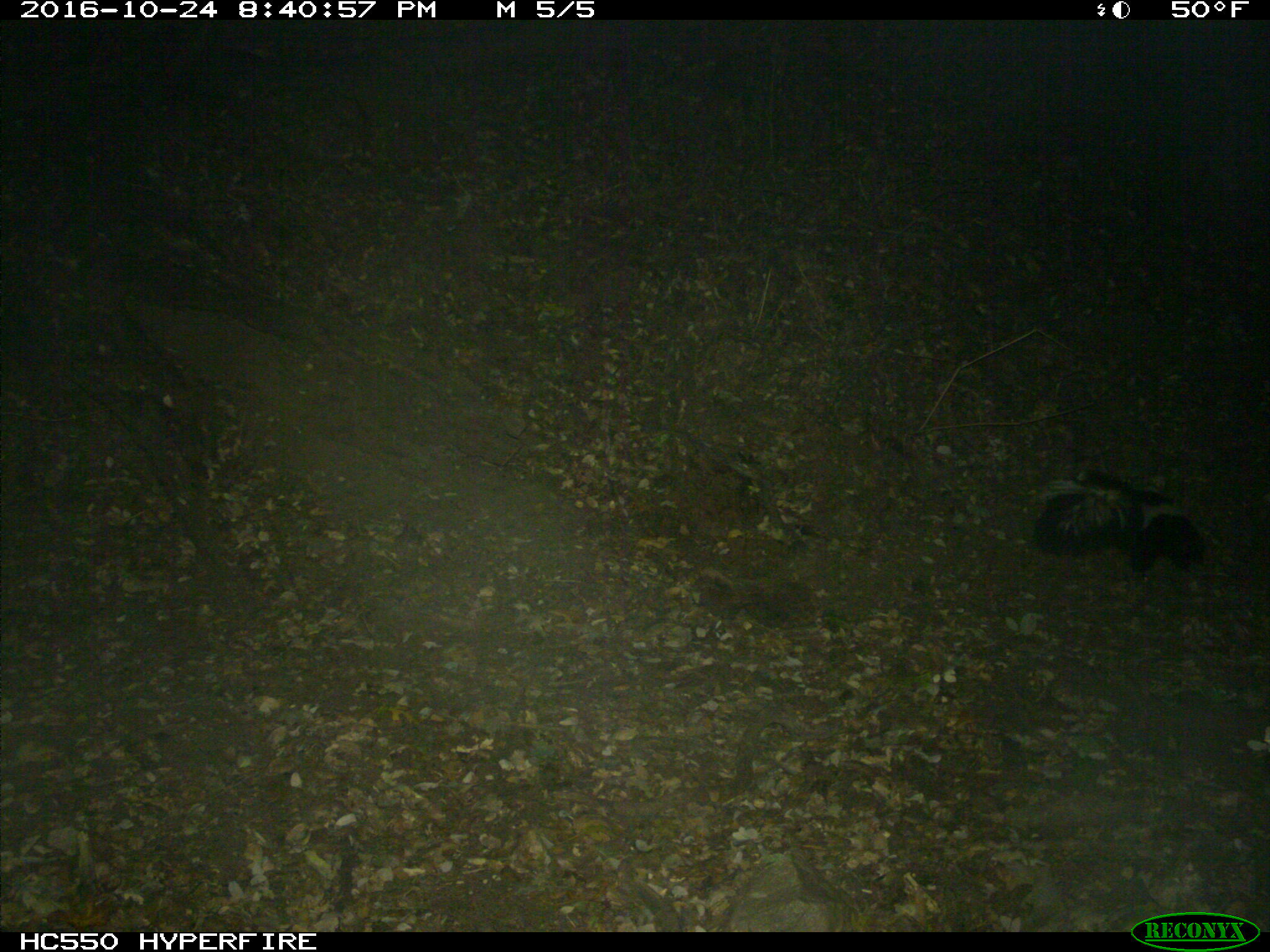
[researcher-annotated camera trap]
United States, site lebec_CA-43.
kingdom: Animalia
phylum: Chordata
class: Mammalia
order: Carnivora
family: Mephitidae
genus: Mephitis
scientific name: Mephitis mephitis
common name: striped skunk